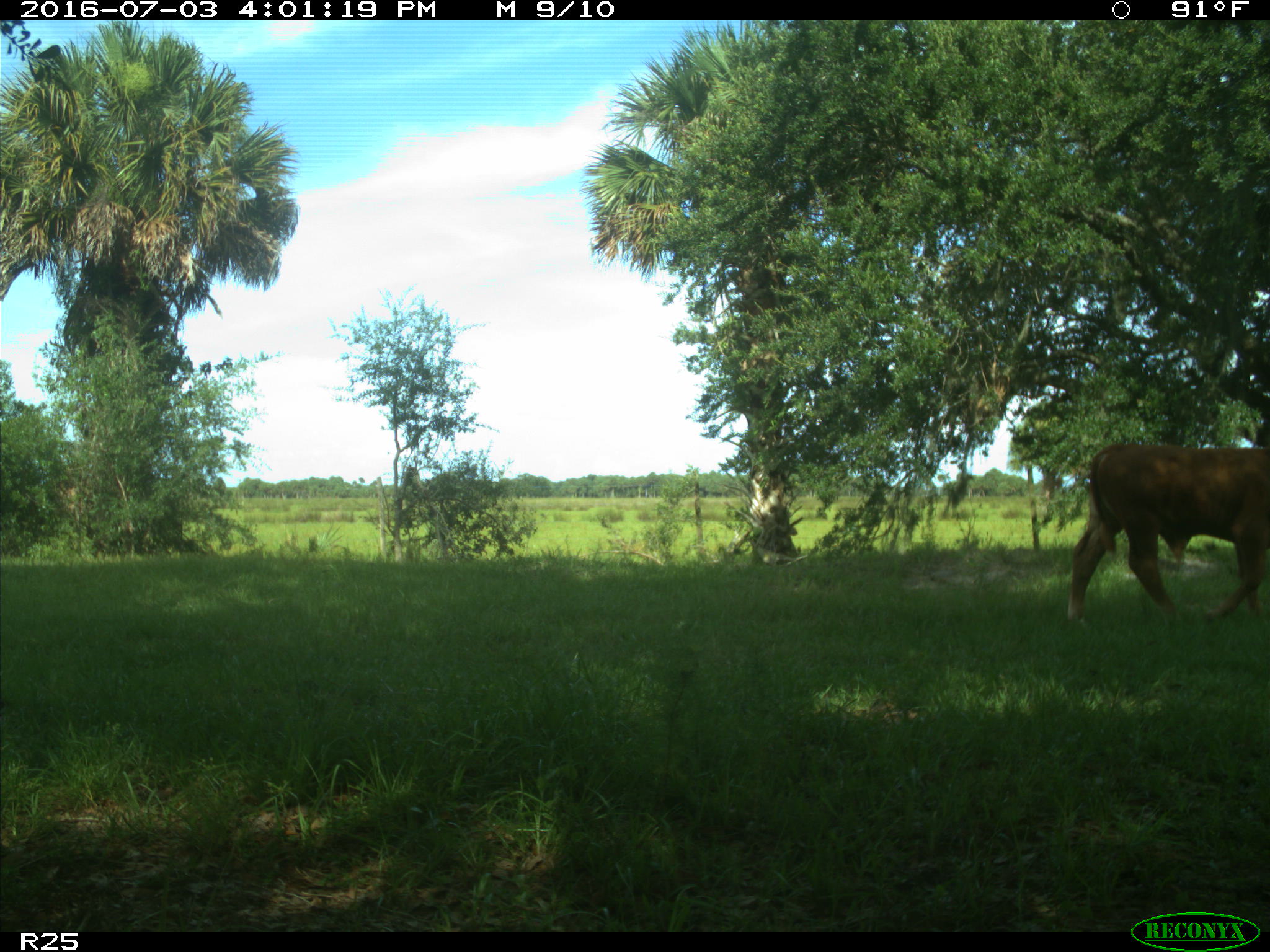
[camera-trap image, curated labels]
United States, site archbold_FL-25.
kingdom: Animalia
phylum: Chordata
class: Mammalia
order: Artiodactyla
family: Bovidae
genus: Bos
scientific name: Bos taurus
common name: domestic cow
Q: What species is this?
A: Bos taurus (domestic cow).